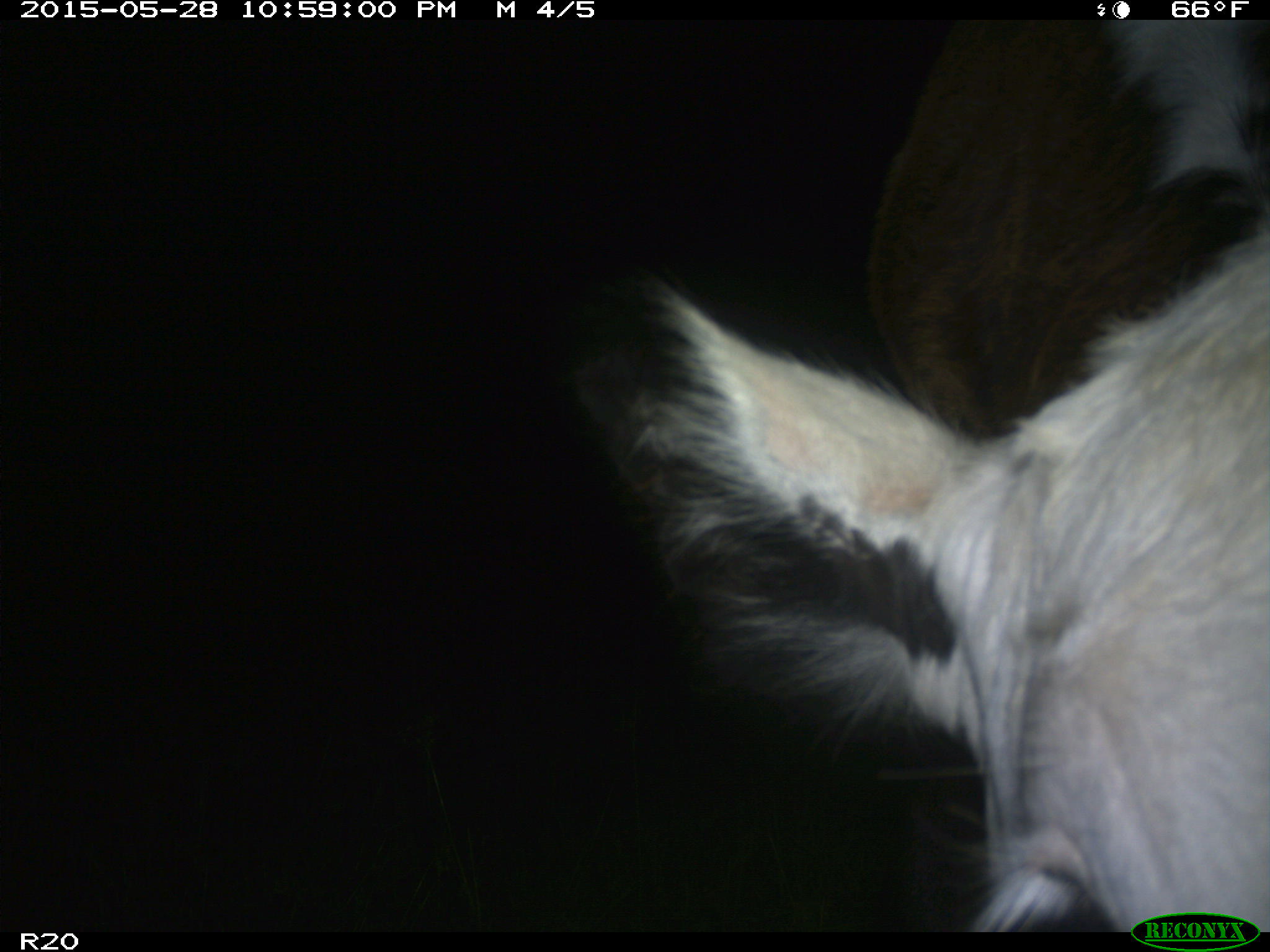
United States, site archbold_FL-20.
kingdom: Animalia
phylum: Chordata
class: Mammalia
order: Artiodactyla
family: Bovidae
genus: Bos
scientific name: Bos taurus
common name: domestic cow